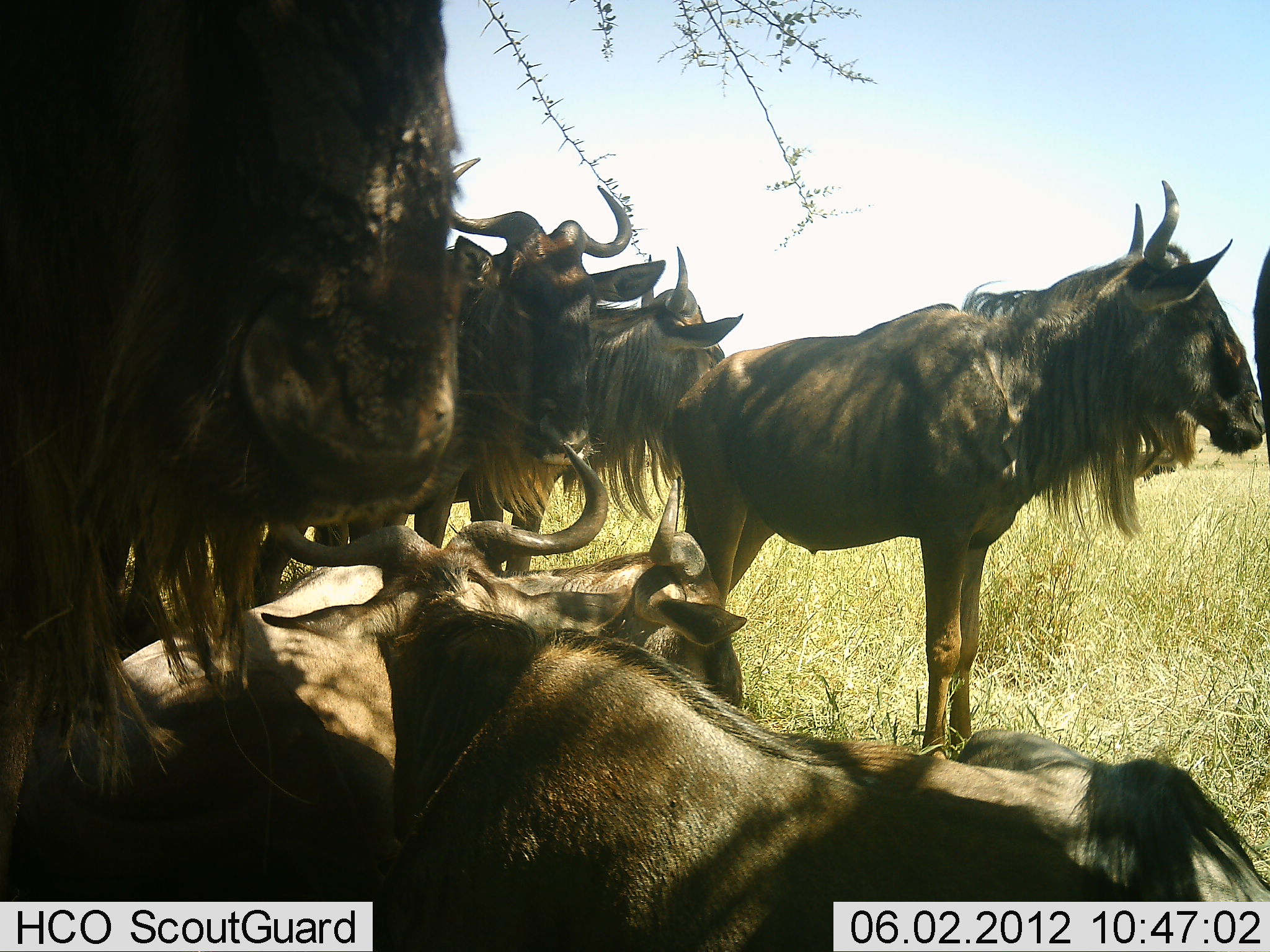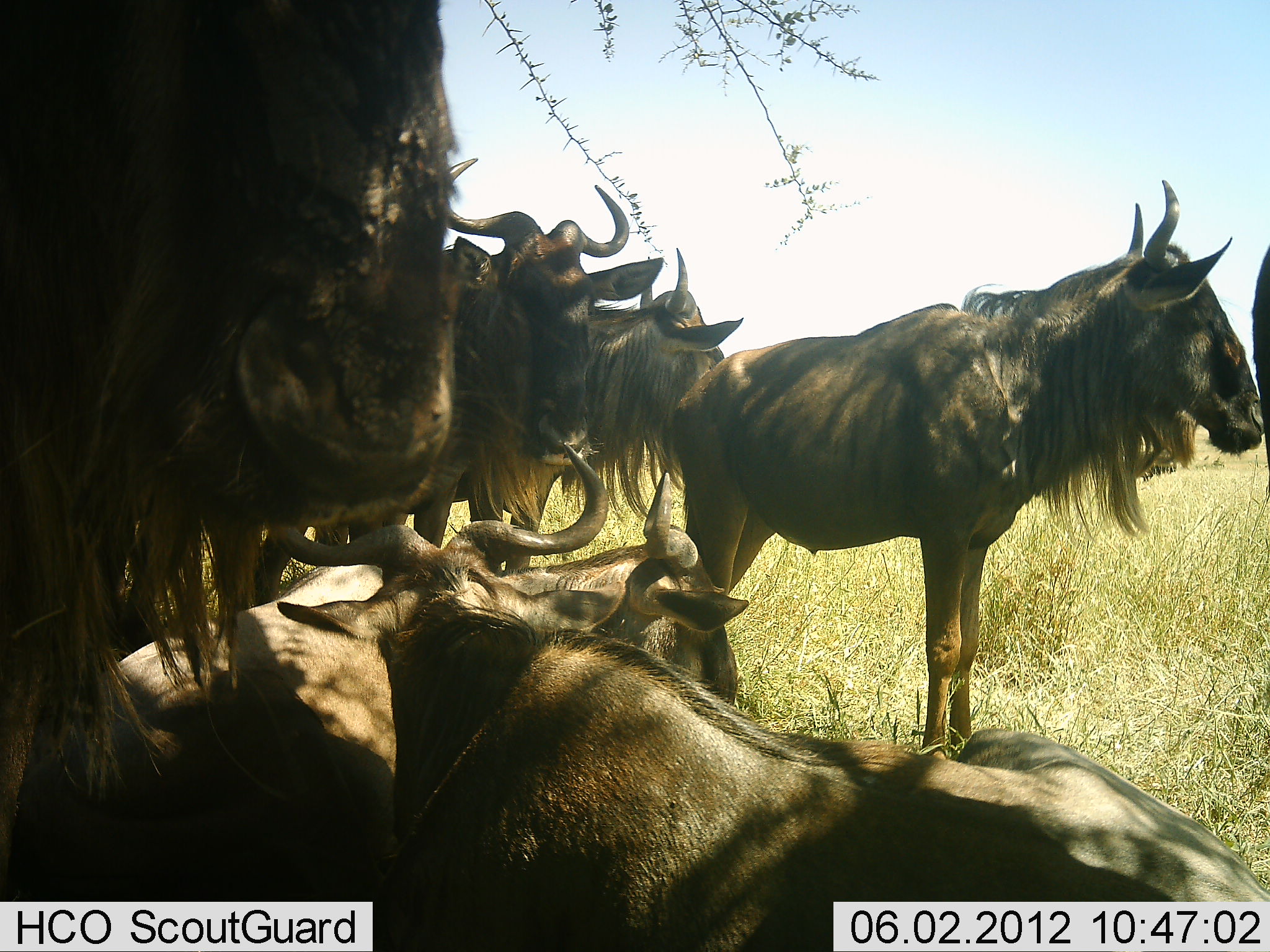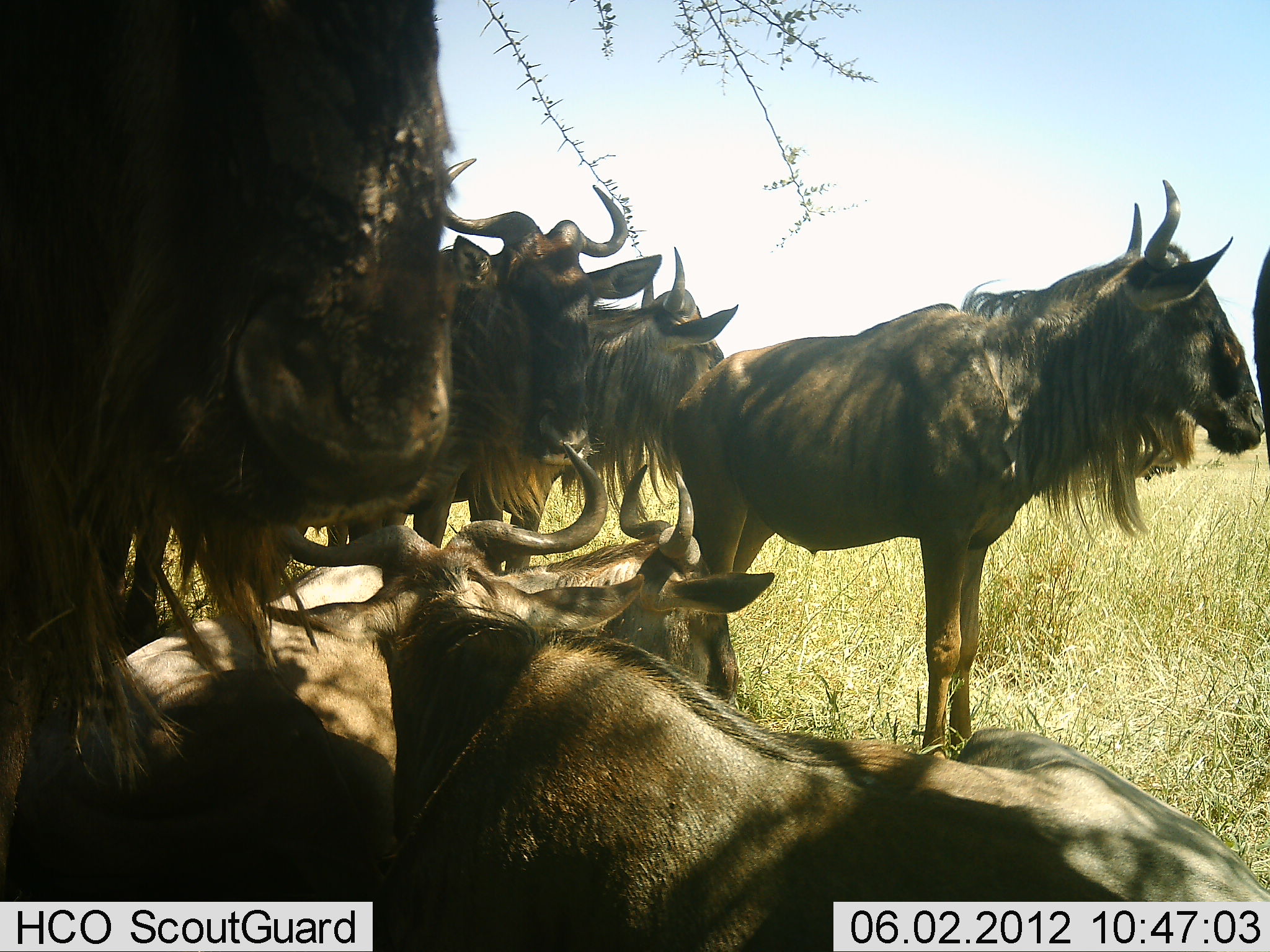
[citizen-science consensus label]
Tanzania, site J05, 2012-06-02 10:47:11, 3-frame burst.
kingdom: Animalia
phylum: Chordata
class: Mammalia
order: Artiodactyla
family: Bovidae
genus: Connochaetes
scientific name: Connochaetes taurinus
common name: blue wildebeest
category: wildebeest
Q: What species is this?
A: Wildebeest (blue wildebeest) (Connochaetes taurinus).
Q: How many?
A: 6.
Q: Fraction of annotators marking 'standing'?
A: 78%.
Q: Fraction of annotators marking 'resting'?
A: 100%.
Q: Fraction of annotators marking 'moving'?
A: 0%.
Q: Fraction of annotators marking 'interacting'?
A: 0%.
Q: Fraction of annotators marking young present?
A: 0%.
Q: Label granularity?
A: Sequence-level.